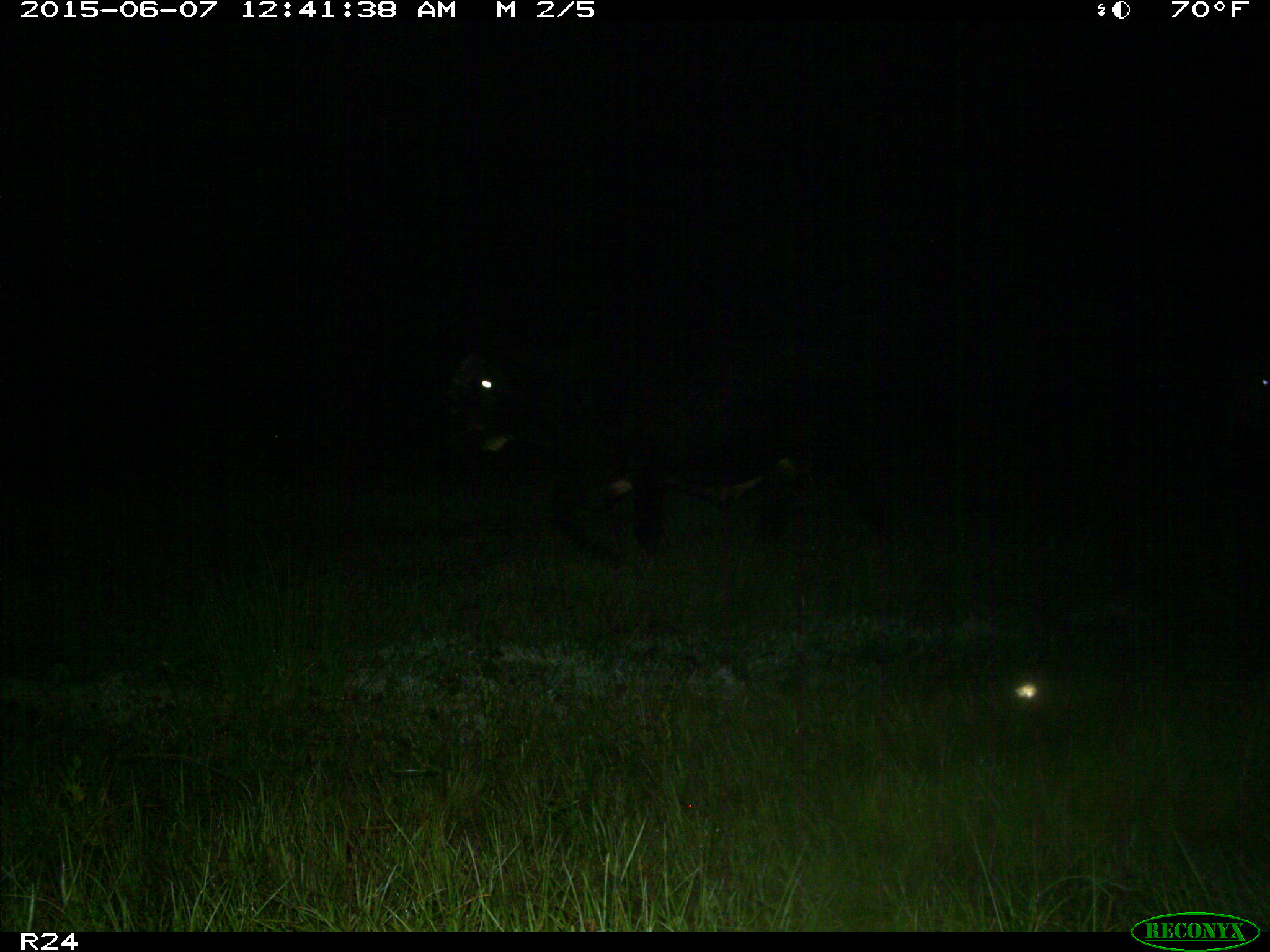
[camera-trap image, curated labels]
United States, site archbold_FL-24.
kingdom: Animalia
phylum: Chordata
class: Mammalia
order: Artiodactyla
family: Bovidae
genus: Bos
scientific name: Bos taurus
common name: domestic cow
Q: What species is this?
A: Bos taurus (domestic cow).